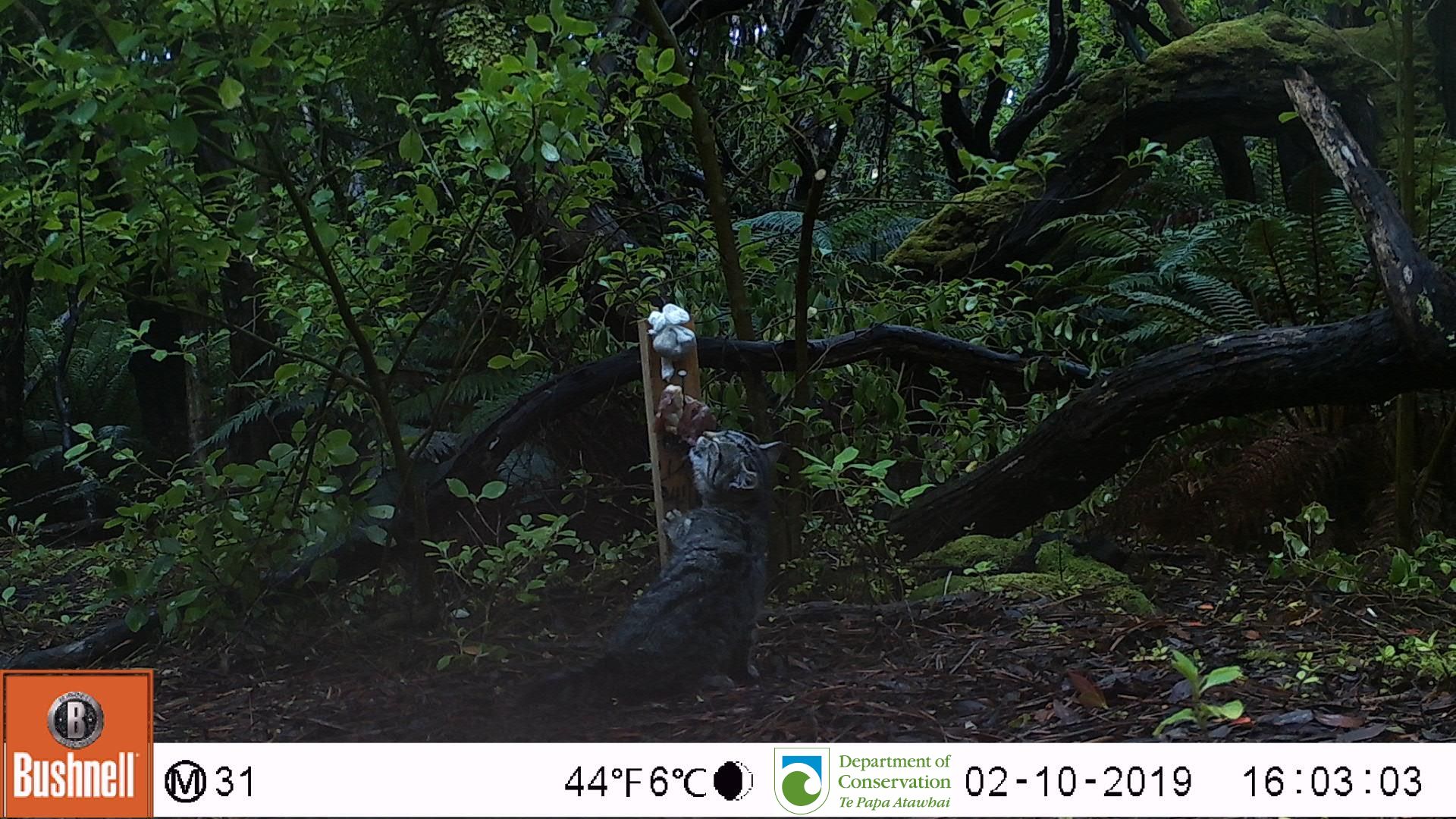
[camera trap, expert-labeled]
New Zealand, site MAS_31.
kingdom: Animalia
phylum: Chordata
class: Mammalia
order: Carnivora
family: Felidae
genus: Felis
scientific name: Felis catus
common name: domestic cat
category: cat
Cat (domestic cat) (Felis catus).